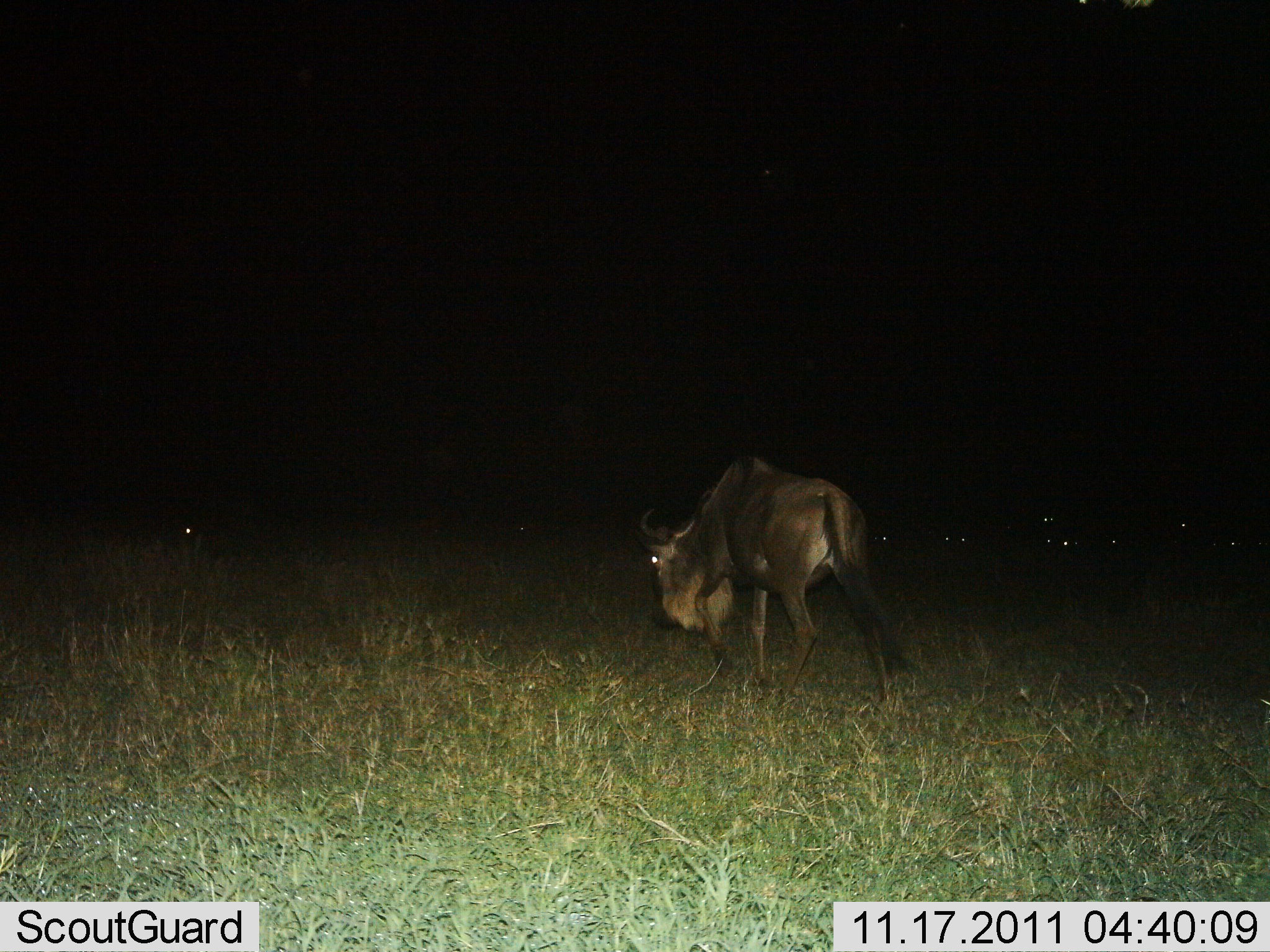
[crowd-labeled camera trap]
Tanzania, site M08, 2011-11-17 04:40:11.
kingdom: Animalia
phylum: Chordata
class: Mammalia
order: Artiodactyla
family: Bovidae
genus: Connochaetes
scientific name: Connochaetes taurinus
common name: blue wildebeest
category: wildebeest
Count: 1.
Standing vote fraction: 27%.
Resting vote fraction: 18%.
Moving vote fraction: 73%.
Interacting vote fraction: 0%.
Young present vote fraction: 0%.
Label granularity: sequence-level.